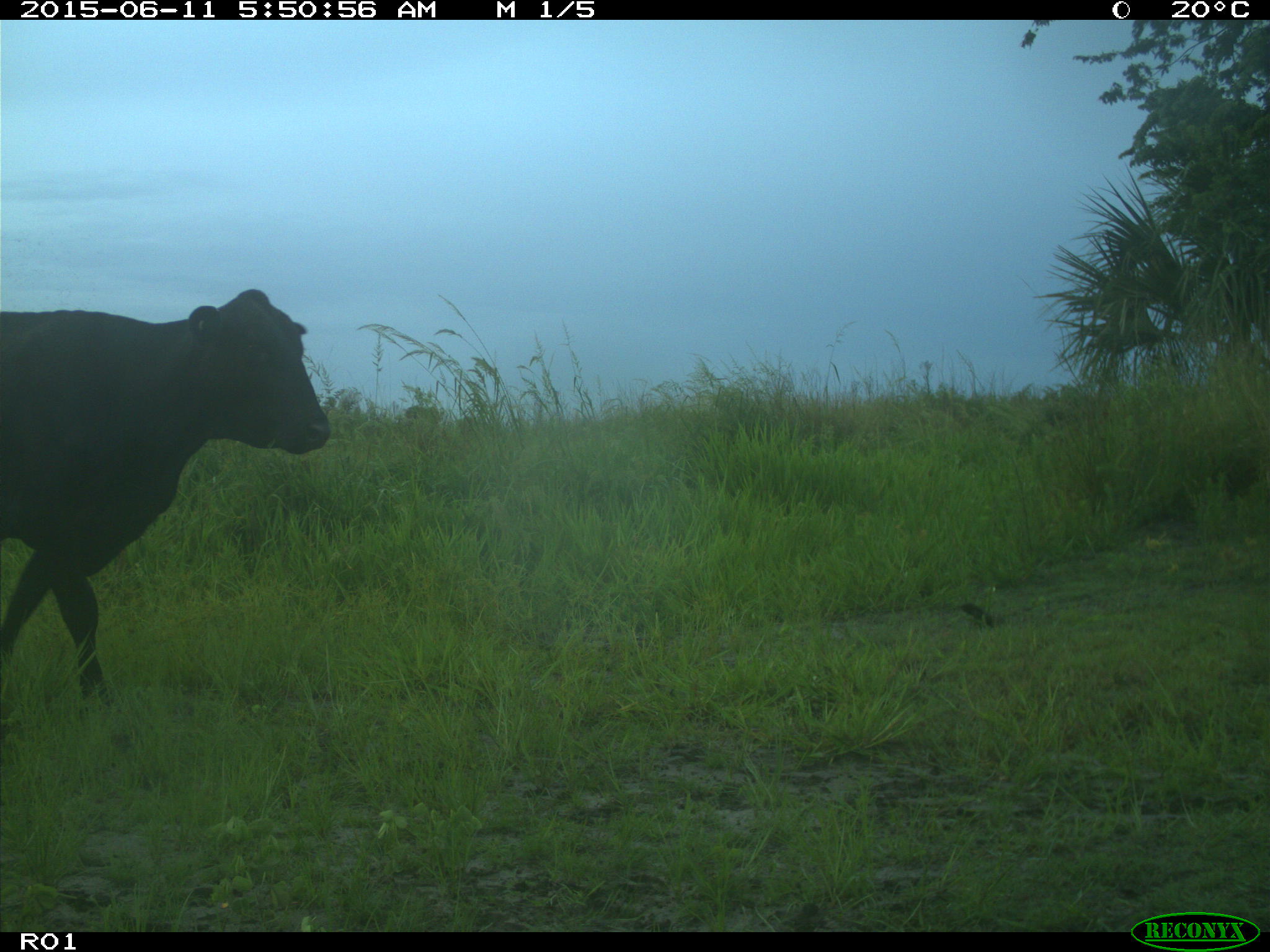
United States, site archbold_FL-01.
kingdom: Animalia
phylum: Chordata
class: Mammalia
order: Artiodactyla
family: Bovidae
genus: Bos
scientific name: Bos taurus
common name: domestic cow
Bos taurus (domestic cow).